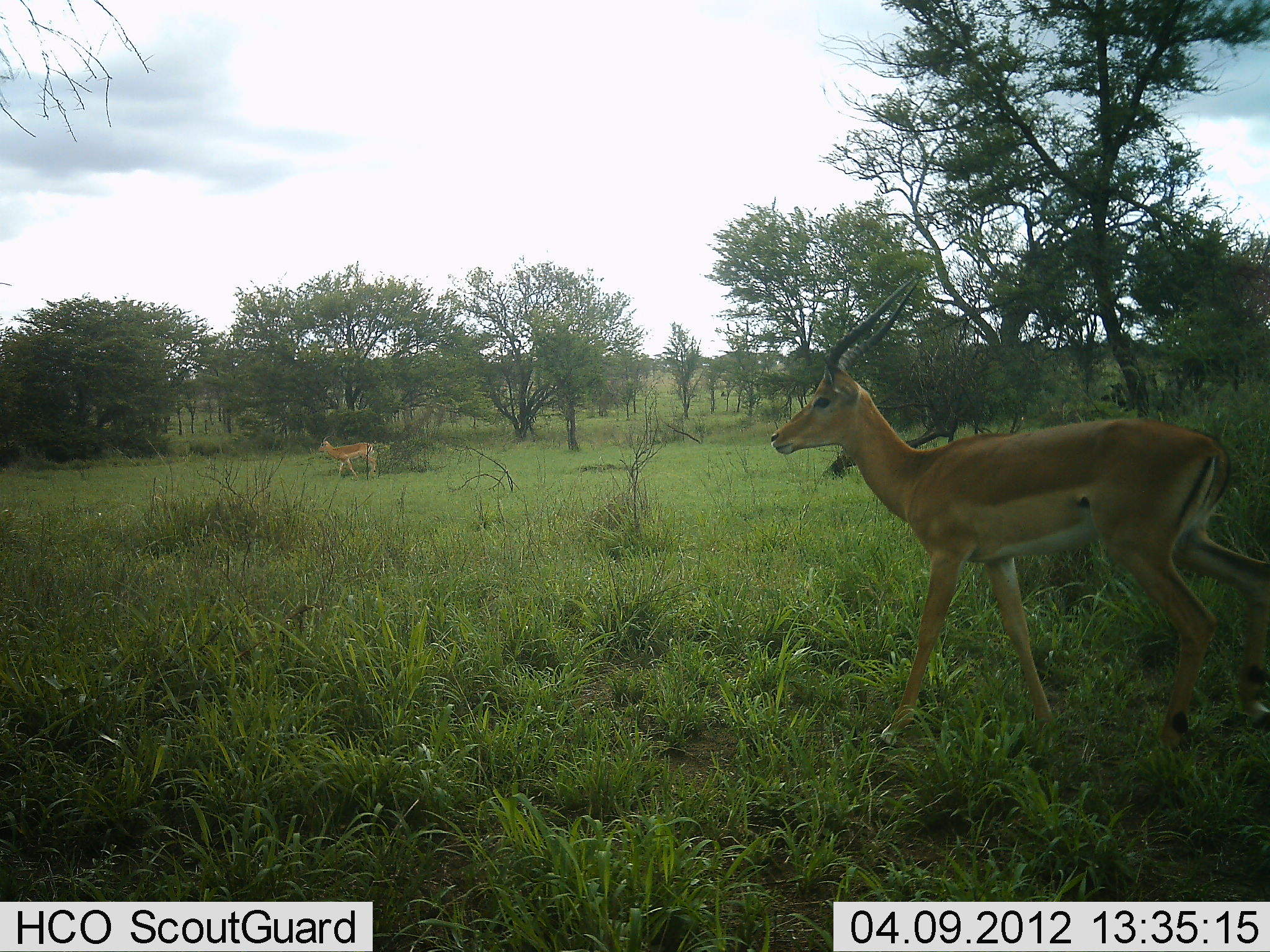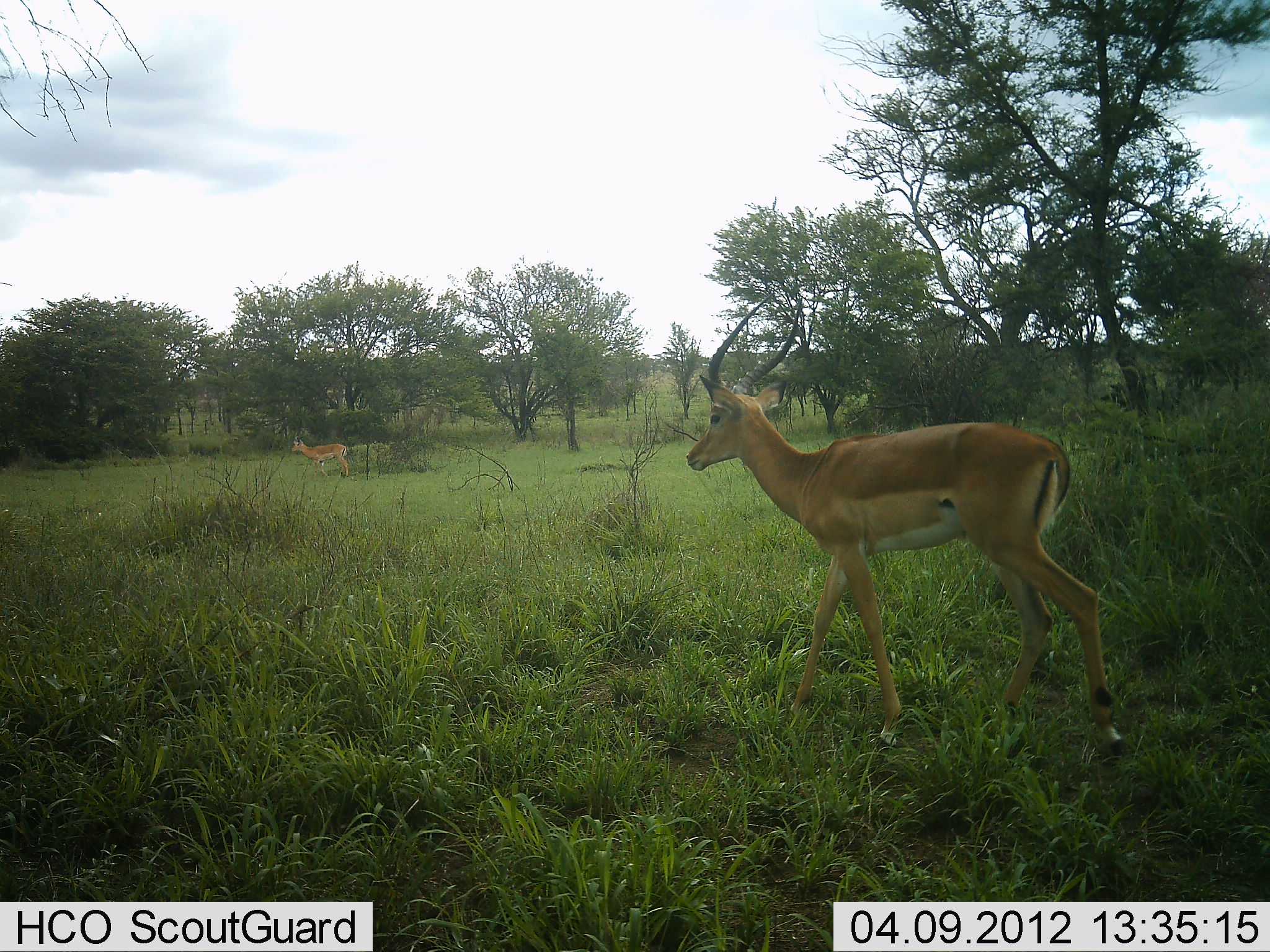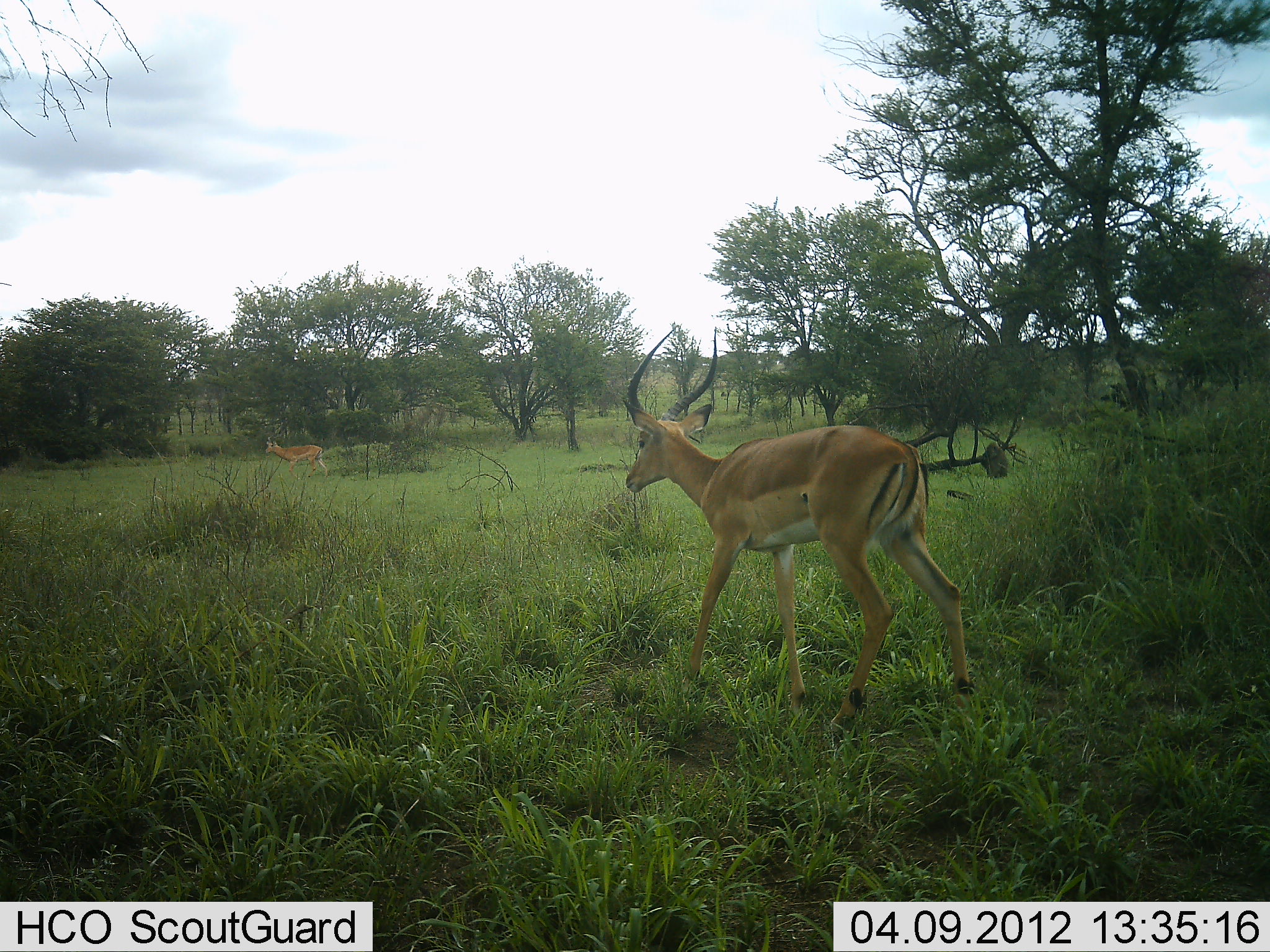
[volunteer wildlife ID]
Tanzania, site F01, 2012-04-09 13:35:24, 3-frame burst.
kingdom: Animalia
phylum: Chordata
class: Mammalia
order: Artiodactyla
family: Bovidae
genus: Aepyceros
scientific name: Aepyceros melampus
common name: impala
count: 2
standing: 18%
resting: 0%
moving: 95%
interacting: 5%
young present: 0%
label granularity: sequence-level